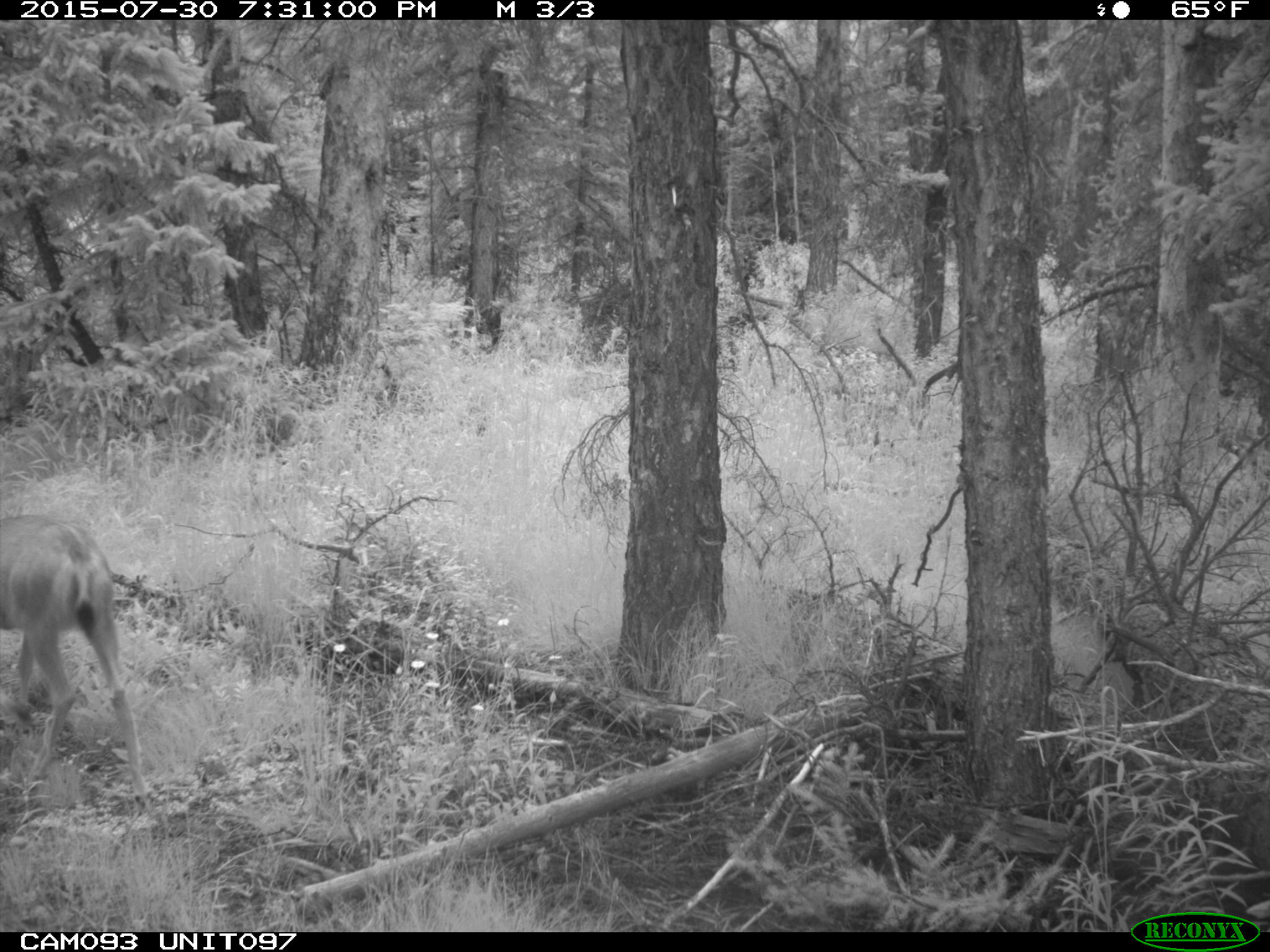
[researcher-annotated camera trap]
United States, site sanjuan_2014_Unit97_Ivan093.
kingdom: Animalia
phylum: Chordata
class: Mammalia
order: Artiodactyla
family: Cervidae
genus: Odocoileus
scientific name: Odocoileus hemionus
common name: mule deer